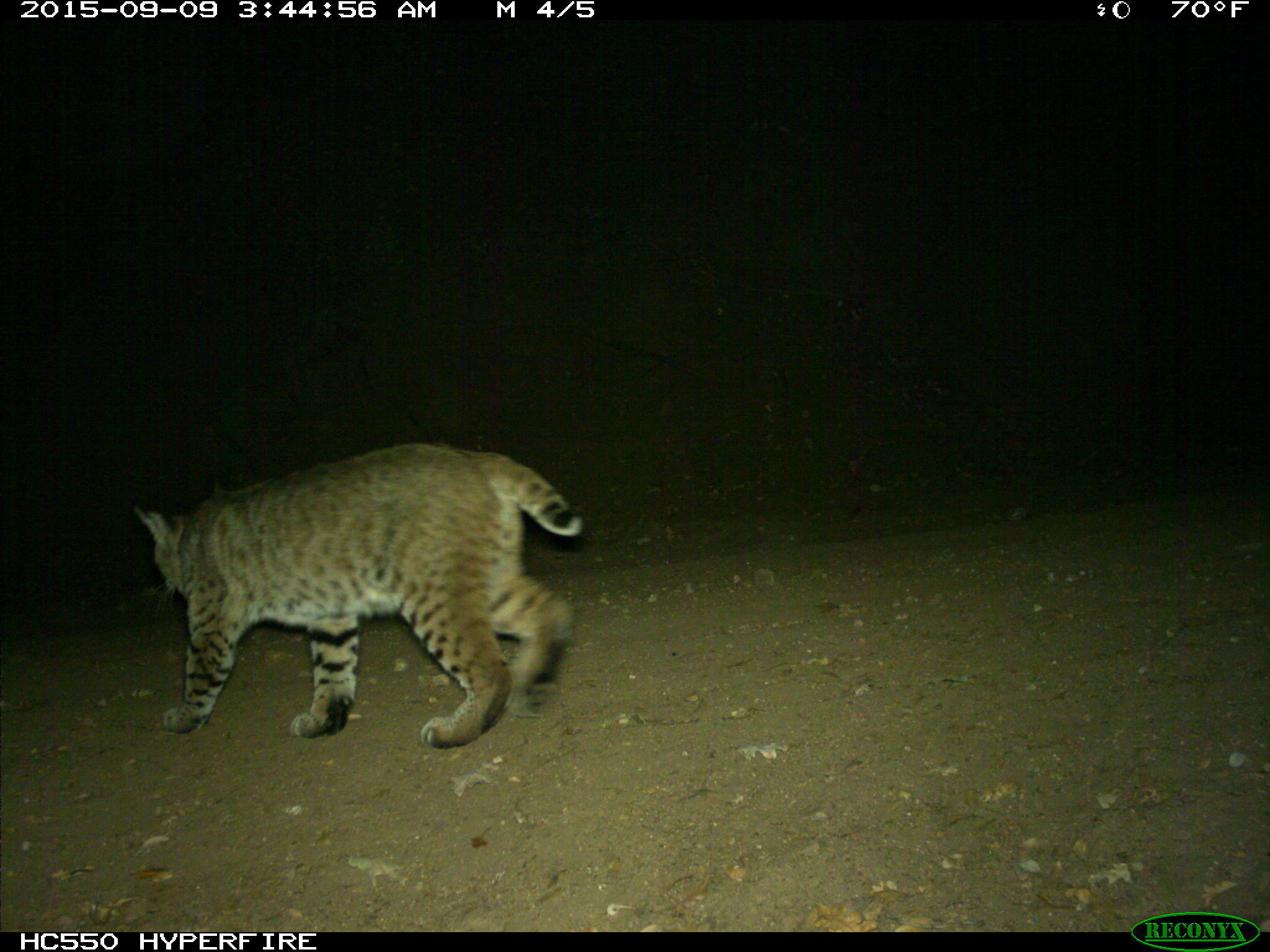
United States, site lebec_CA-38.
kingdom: Animalia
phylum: Chordata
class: Mammalia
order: Carnivora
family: Felidae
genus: Lynx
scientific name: Lynx rufus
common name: bobcat